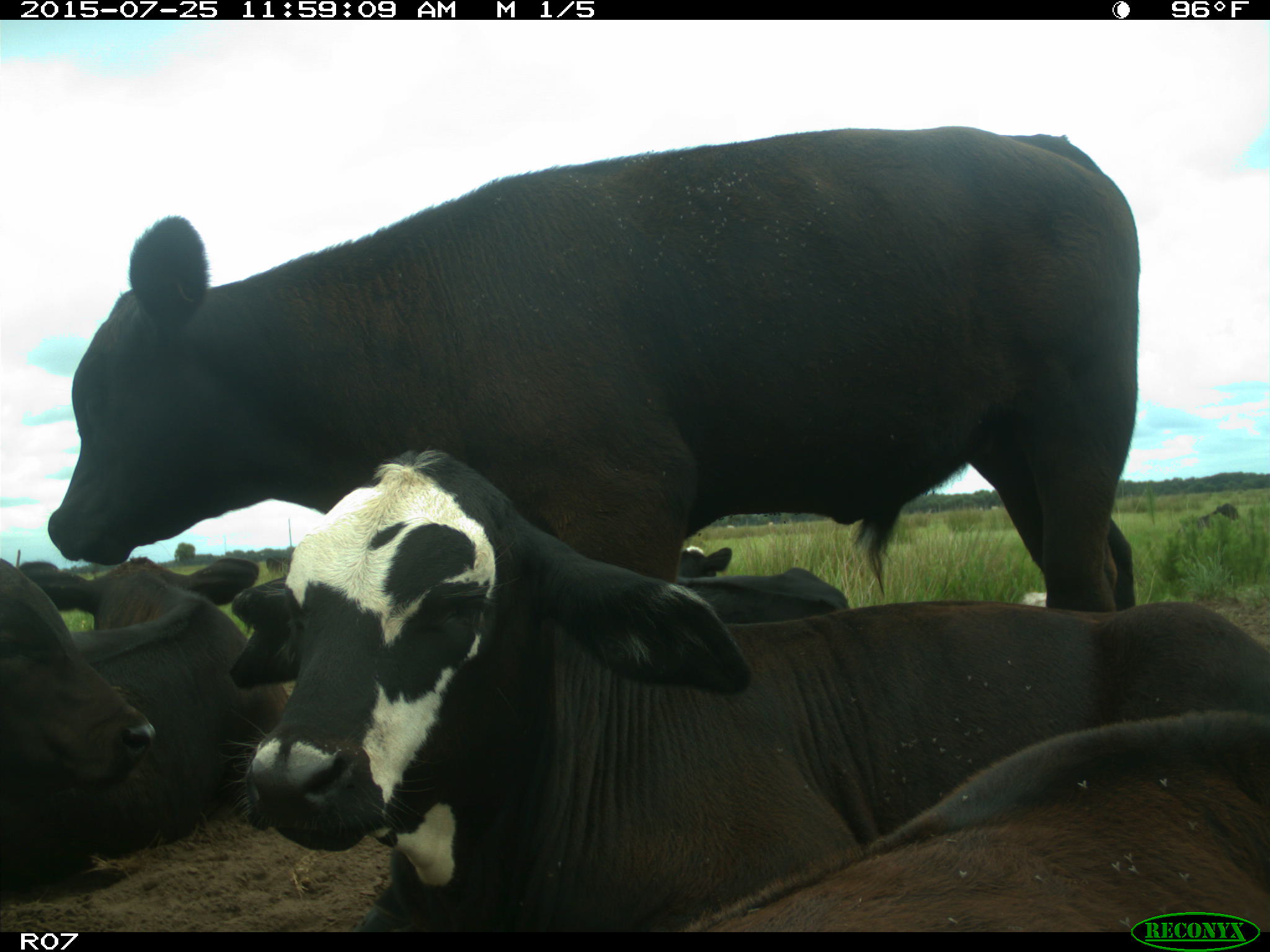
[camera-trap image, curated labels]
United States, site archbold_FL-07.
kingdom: Animalia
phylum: Chordata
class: Mammalia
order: Artiodactyla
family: Bovidae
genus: Bos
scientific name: Bos taurus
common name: domestic cow